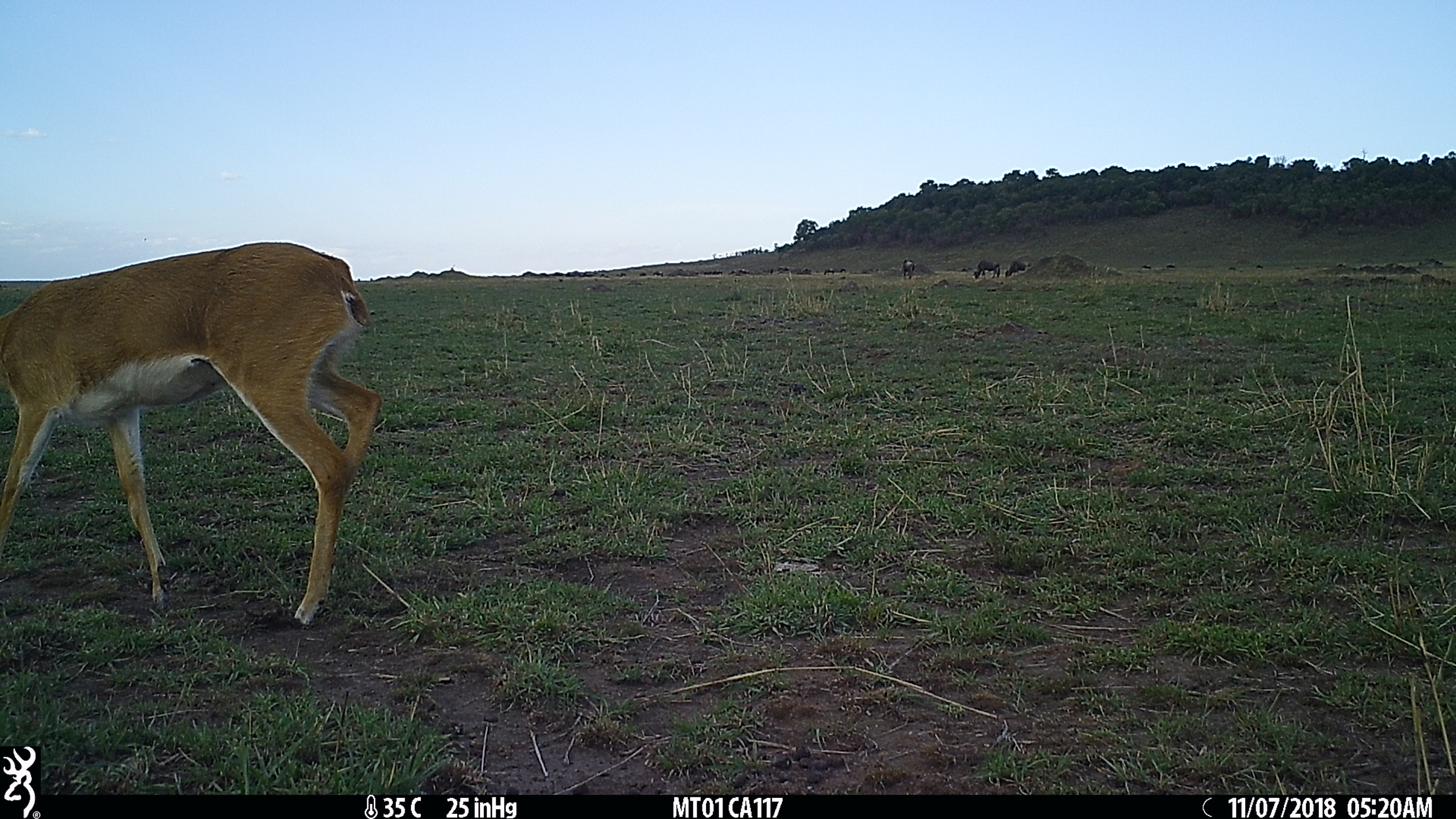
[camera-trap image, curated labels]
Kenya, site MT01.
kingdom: Animalia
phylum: Chordata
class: Mammalia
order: Artiodactyla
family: Bovidae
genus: Ourebia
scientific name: Ourebia ourebi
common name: oribi